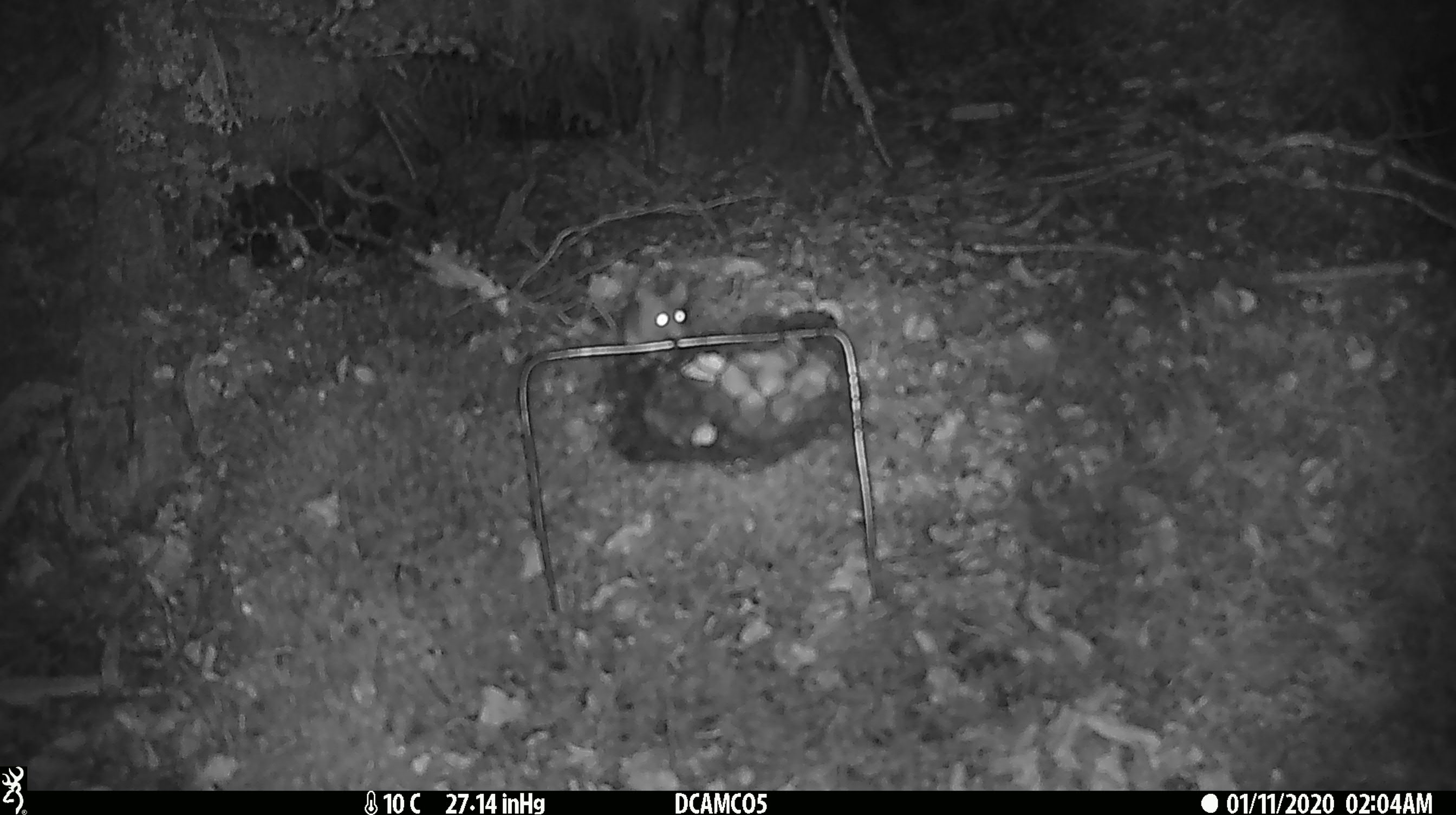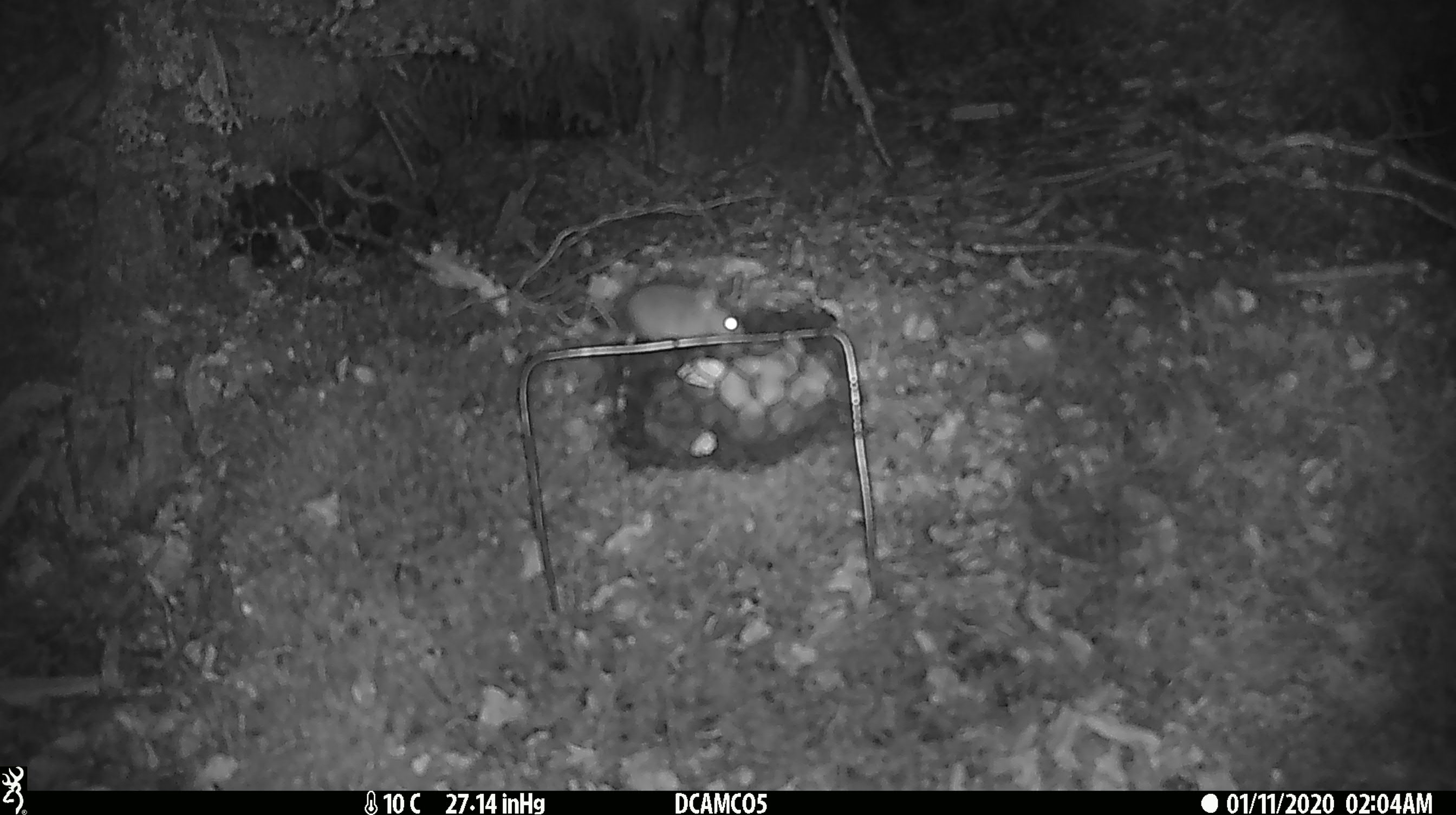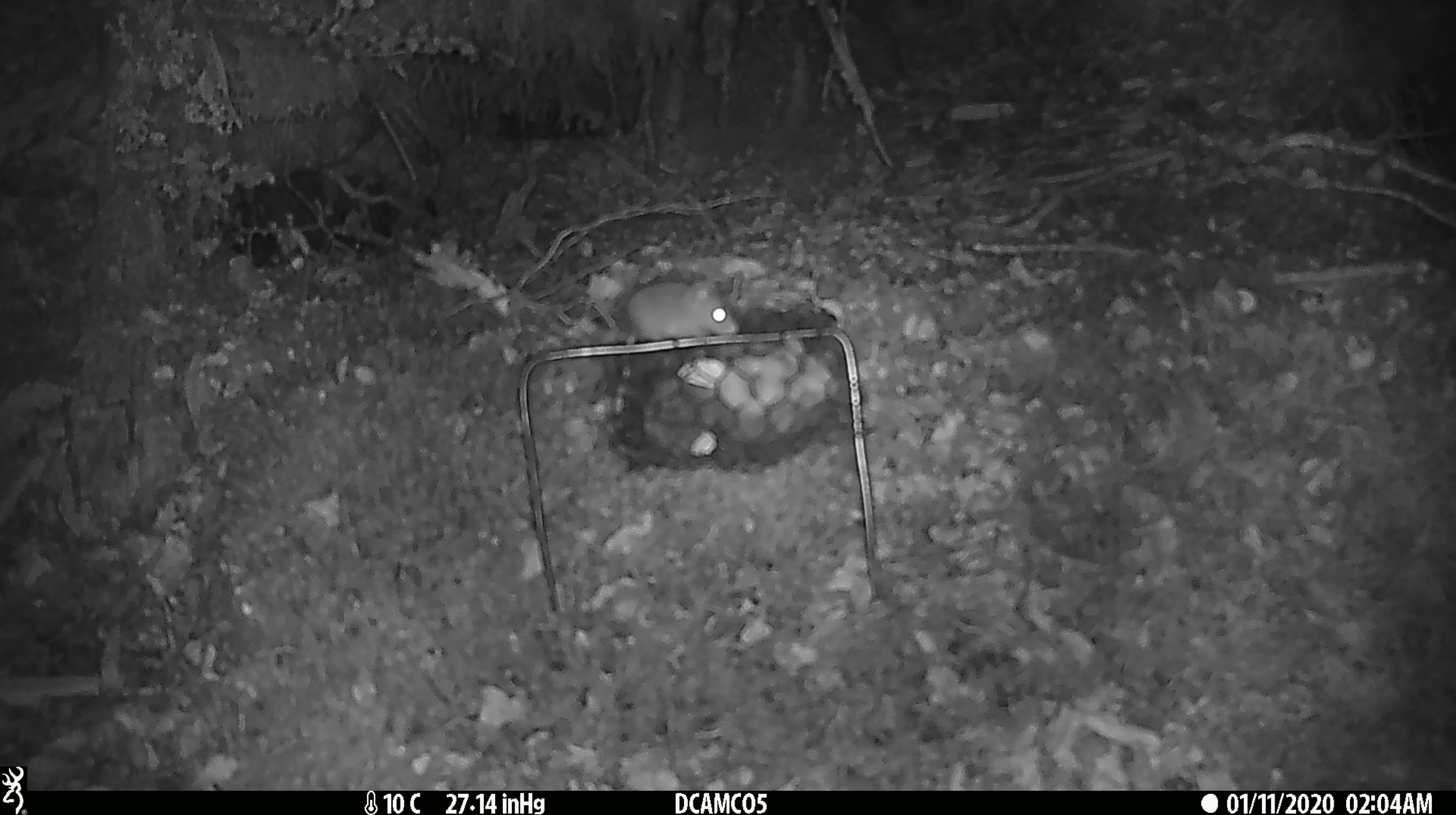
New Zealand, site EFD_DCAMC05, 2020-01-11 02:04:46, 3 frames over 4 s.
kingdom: Animalia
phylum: Chordata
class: Mammalia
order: Rodentia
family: Muridae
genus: Mus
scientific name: Mus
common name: mouse